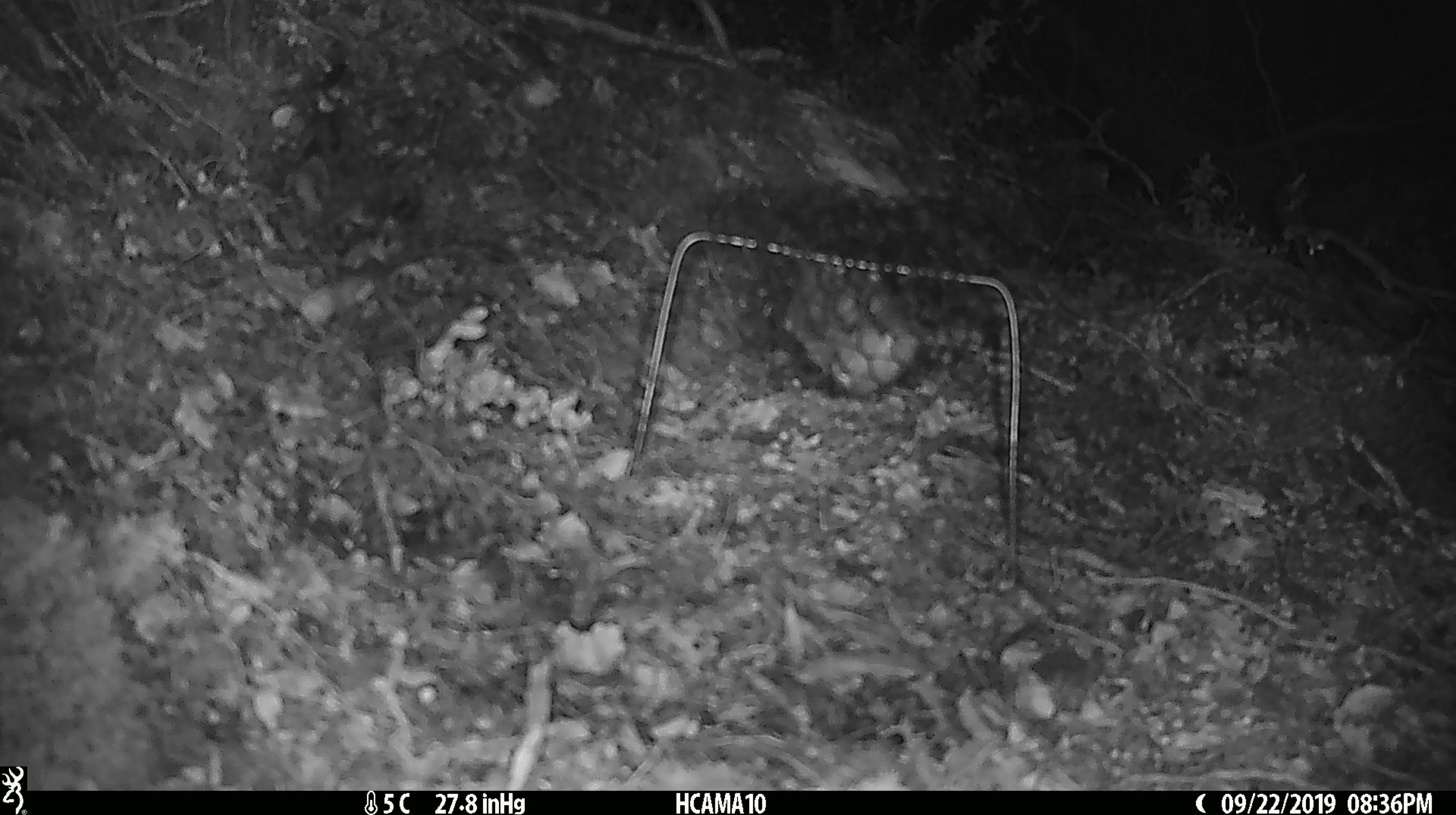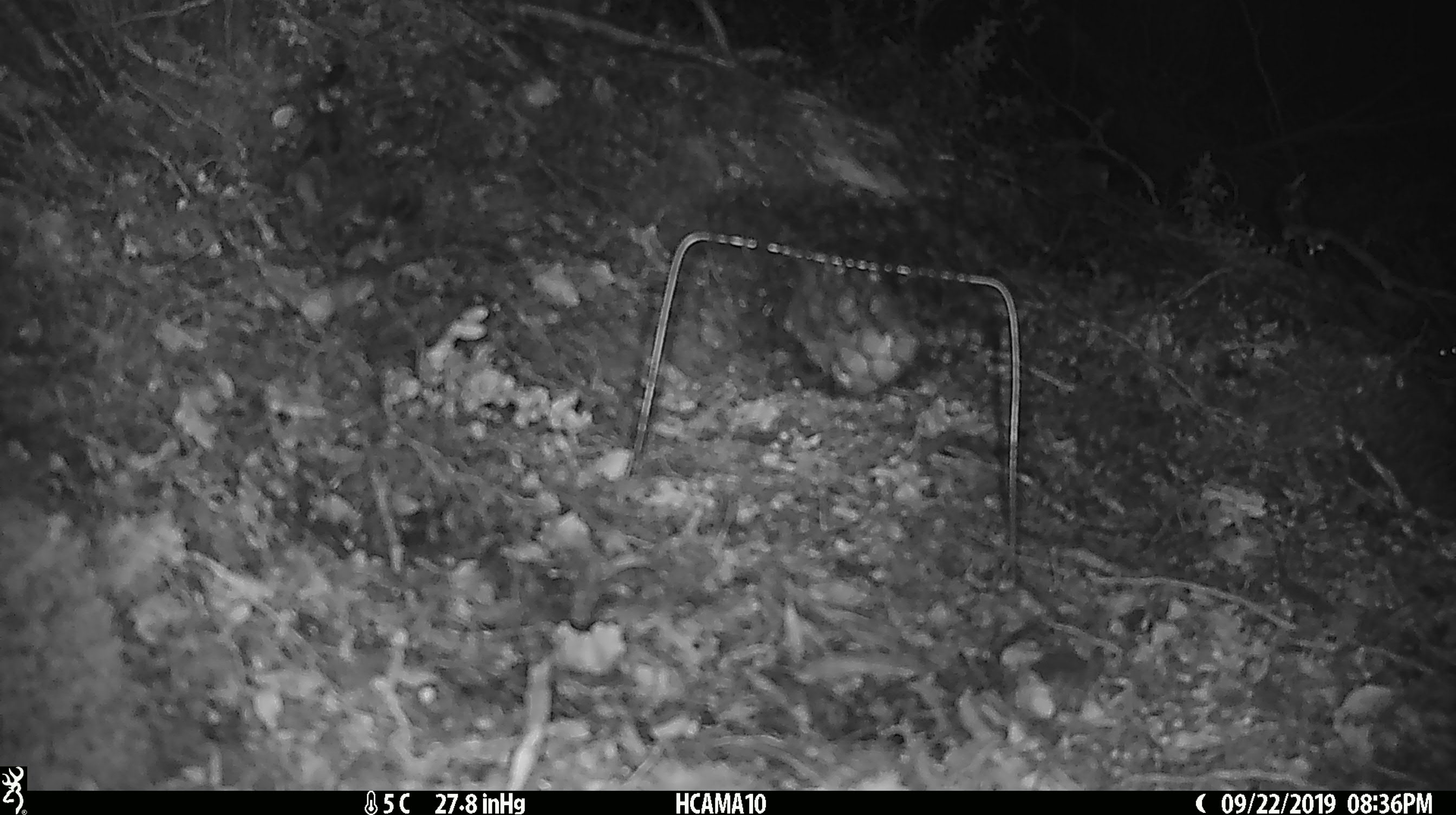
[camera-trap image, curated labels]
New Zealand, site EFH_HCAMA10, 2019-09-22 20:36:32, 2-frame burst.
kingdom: Animalia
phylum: Chordata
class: Mammalia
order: Rodentia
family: Muridae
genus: Mus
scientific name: Mus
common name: mouse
Mouse (Mus).